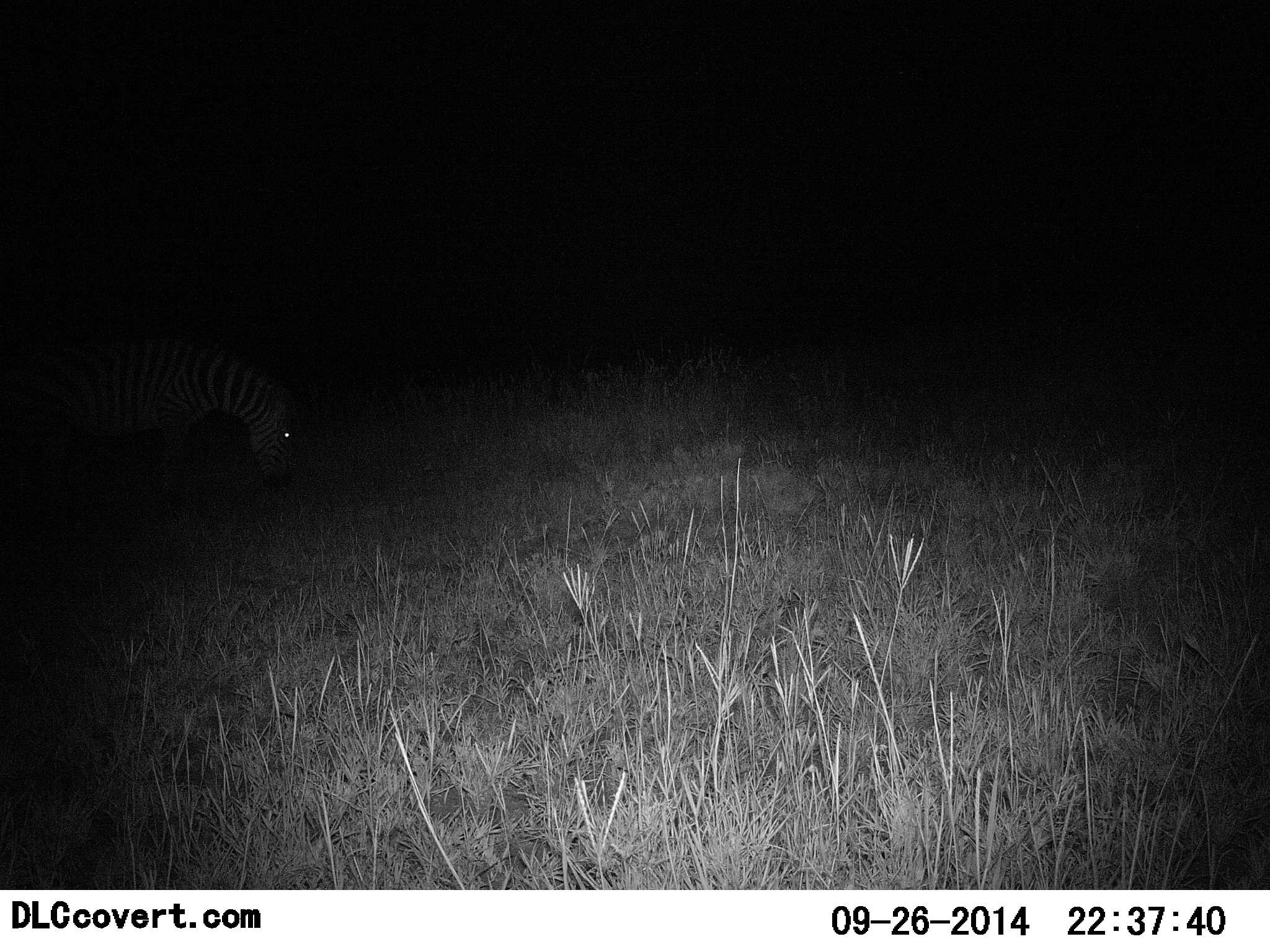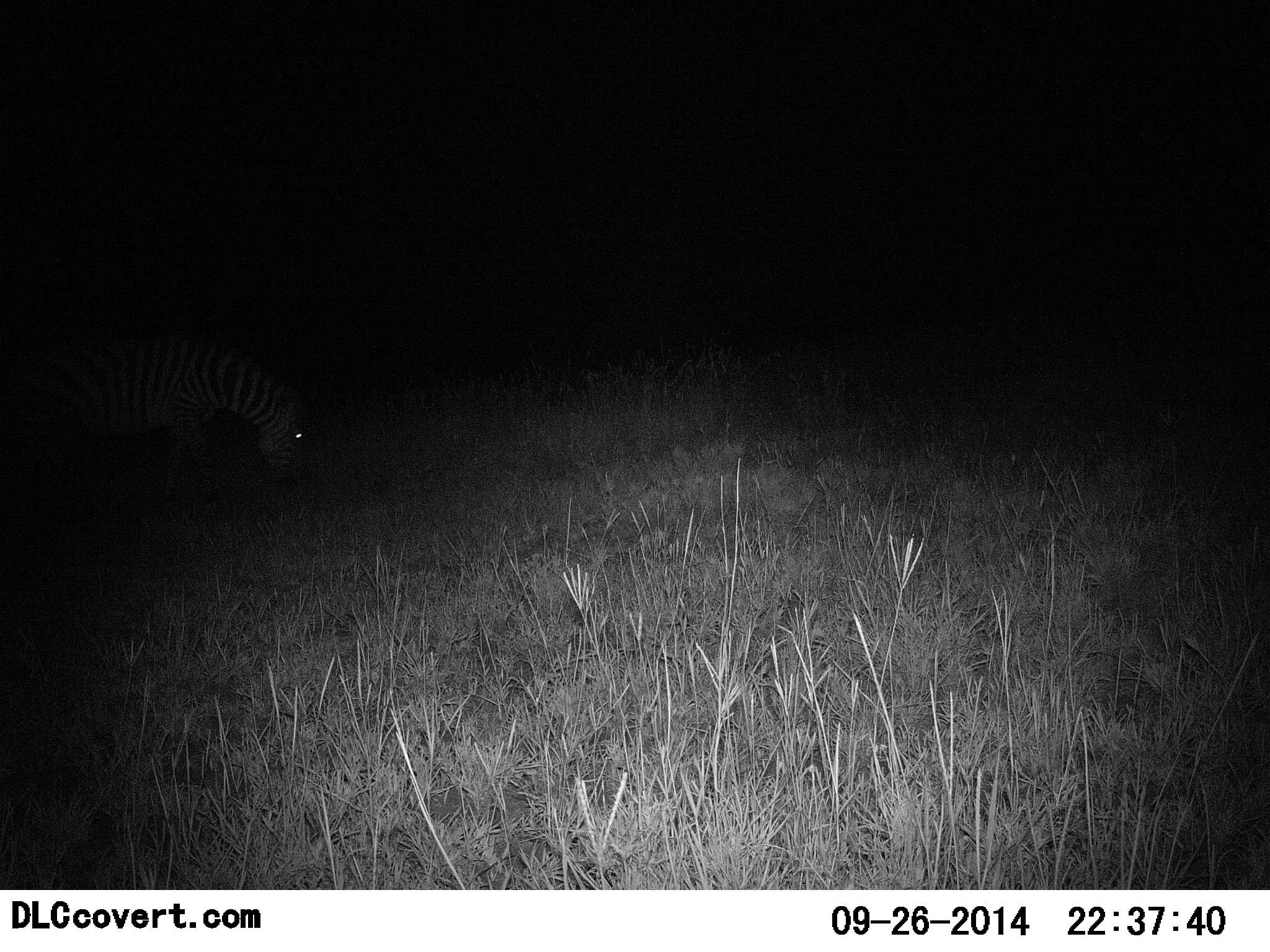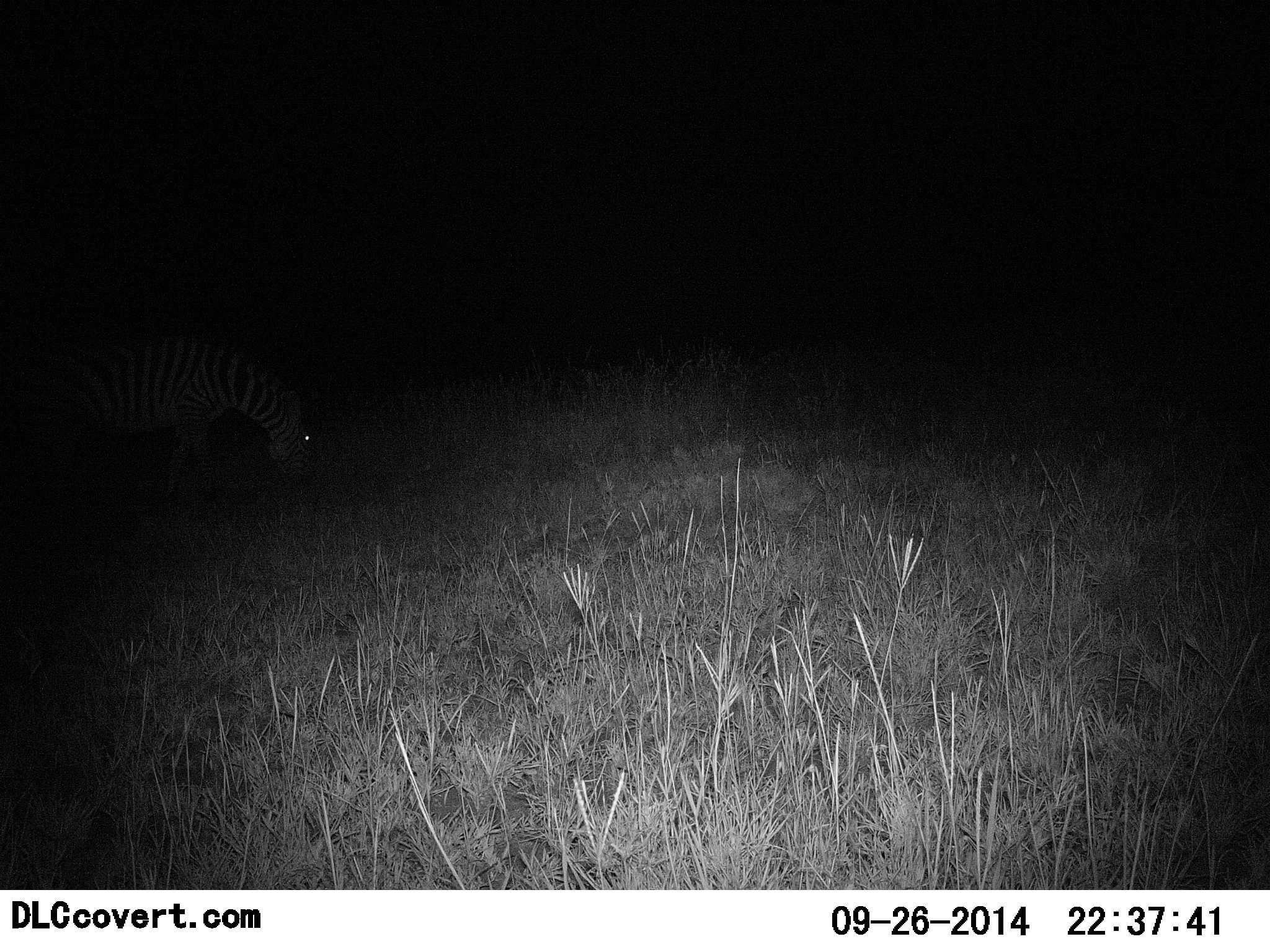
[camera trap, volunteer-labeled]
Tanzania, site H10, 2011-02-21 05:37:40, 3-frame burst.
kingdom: Animalia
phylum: Chordata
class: Mammalia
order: Perissodactyla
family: Equidae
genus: Equus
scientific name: Equus quagga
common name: plains zebra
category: zebra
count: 1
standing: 50%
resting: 0%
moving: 10%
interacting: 0%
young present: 0%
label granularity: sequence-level